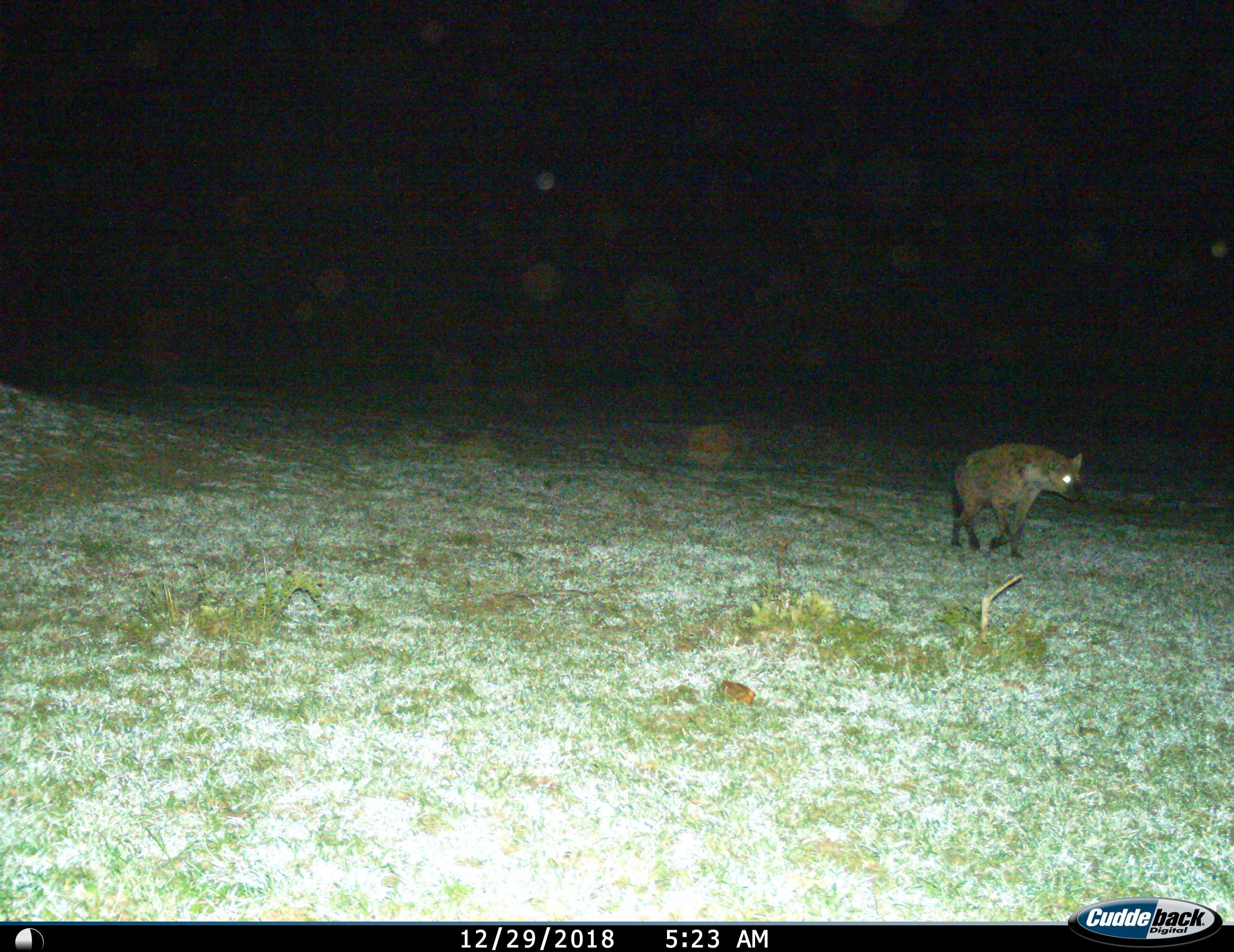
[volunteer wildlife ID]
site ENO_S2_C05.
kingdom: Animalia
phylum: Chordata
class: Mammalia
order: Carnivora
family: Hyaenidae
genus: Crocuta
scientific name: Crocuta crocuta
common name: spotted hyena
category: hyenaspotted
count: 1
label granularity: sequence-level